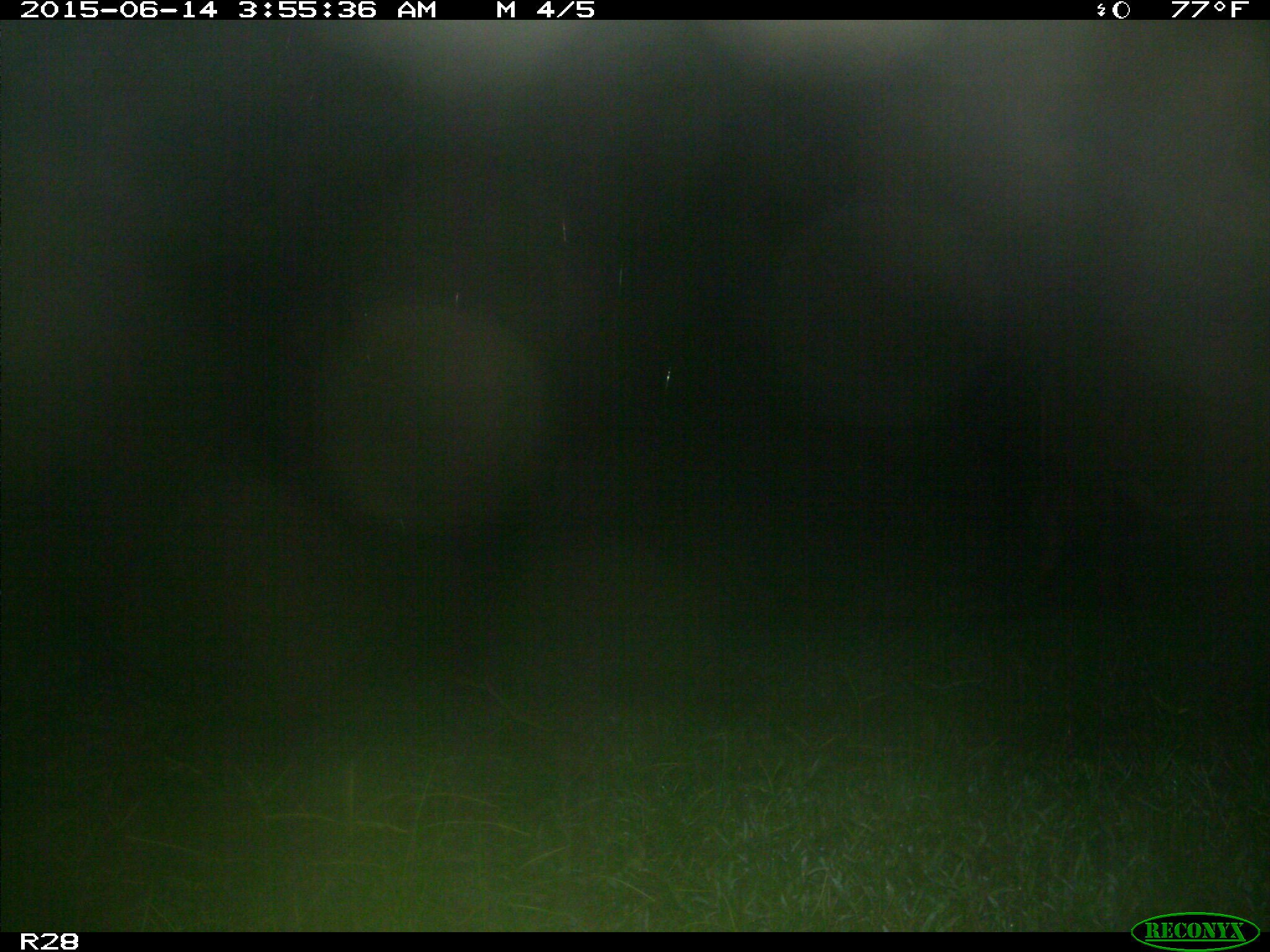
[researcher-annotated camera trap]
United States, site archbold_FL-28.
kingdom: Animalia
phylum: Chordata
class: Mammalia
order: Artiodactyla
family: Bovidae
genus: Bos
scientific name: Bos taurus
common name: domestic cow